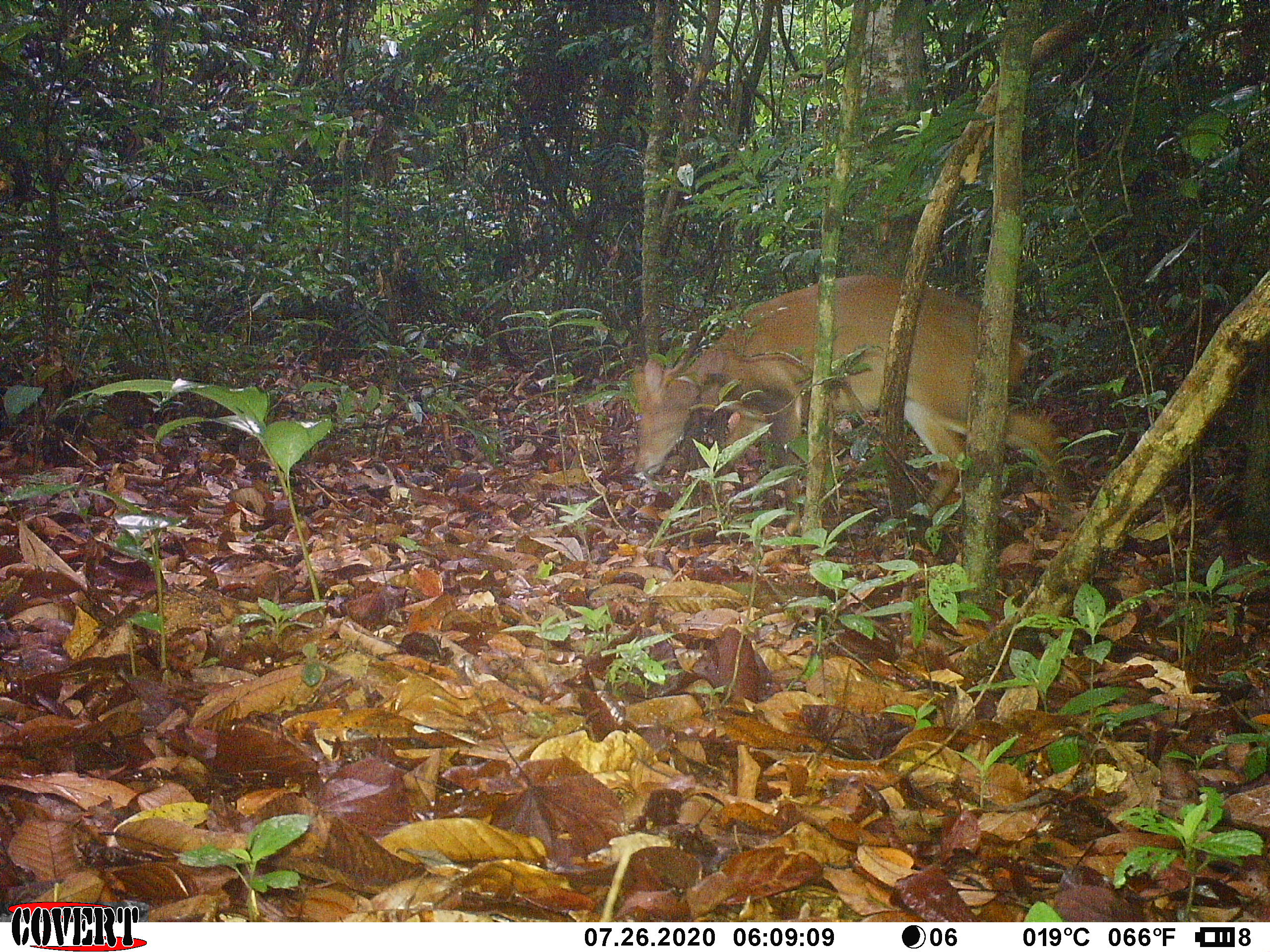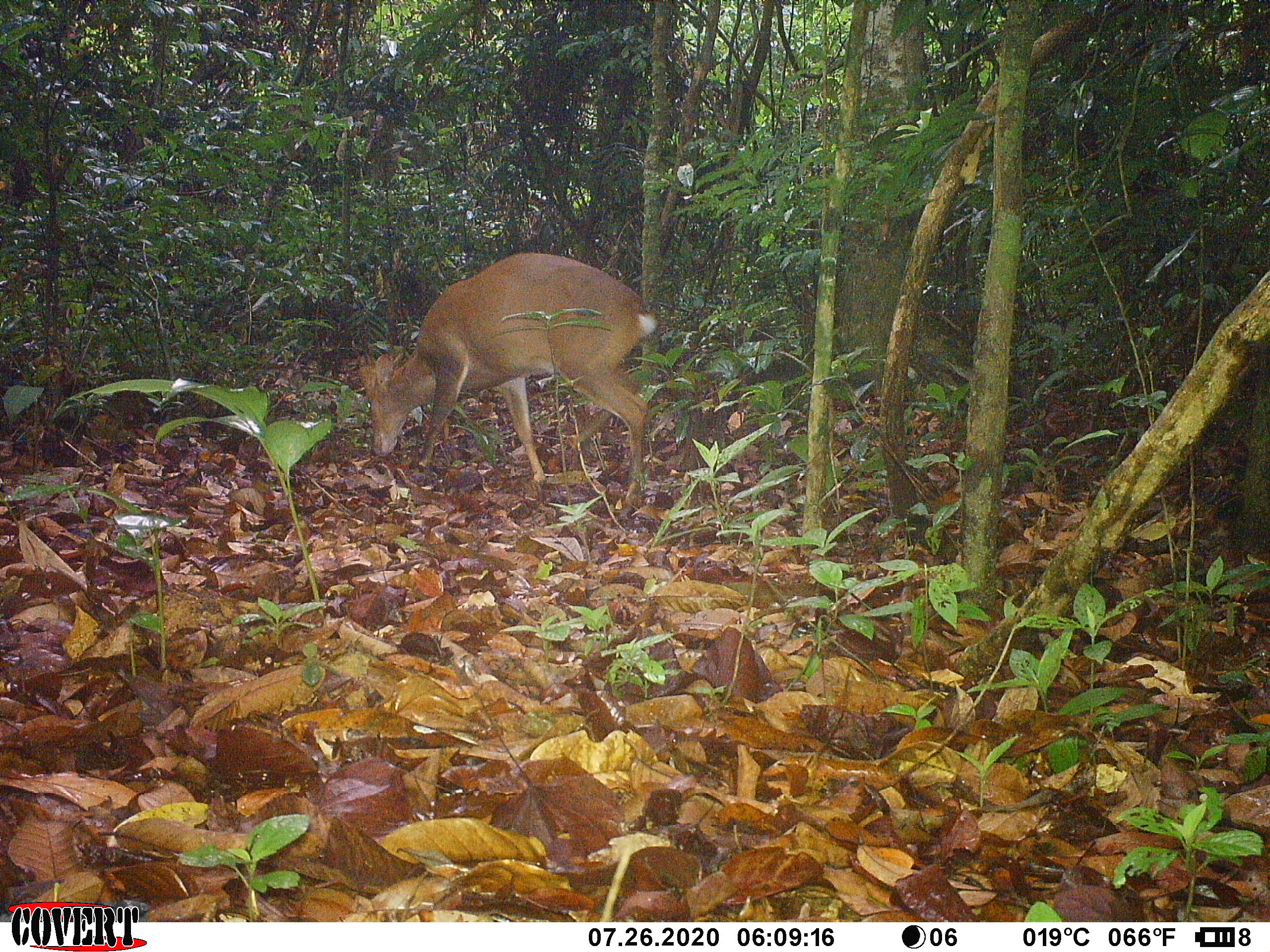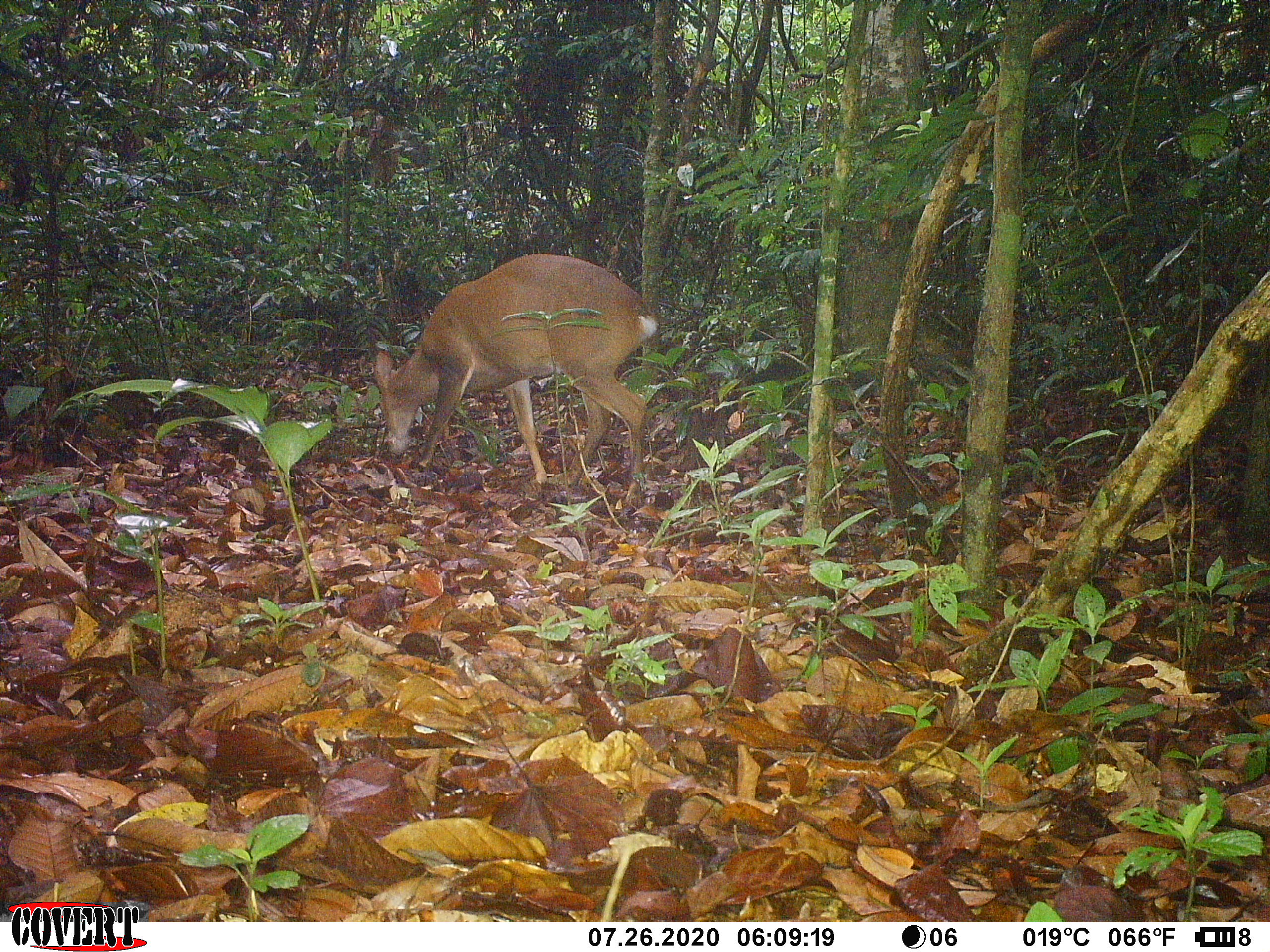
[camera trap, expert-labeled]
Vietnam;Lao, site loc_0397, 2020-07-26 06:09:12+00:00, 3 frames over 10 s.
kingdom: Animalia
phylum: Chordata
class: Mammalia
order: Artiodactyla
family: Cervidae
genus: Muntiacus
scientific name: Muntiacus vuquangensis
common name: large-antlered muntjac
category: large antlered muntjac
Large antlered muntjac (large-antlered muntjac) (Muntiacus vuquangensis). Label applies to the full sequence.